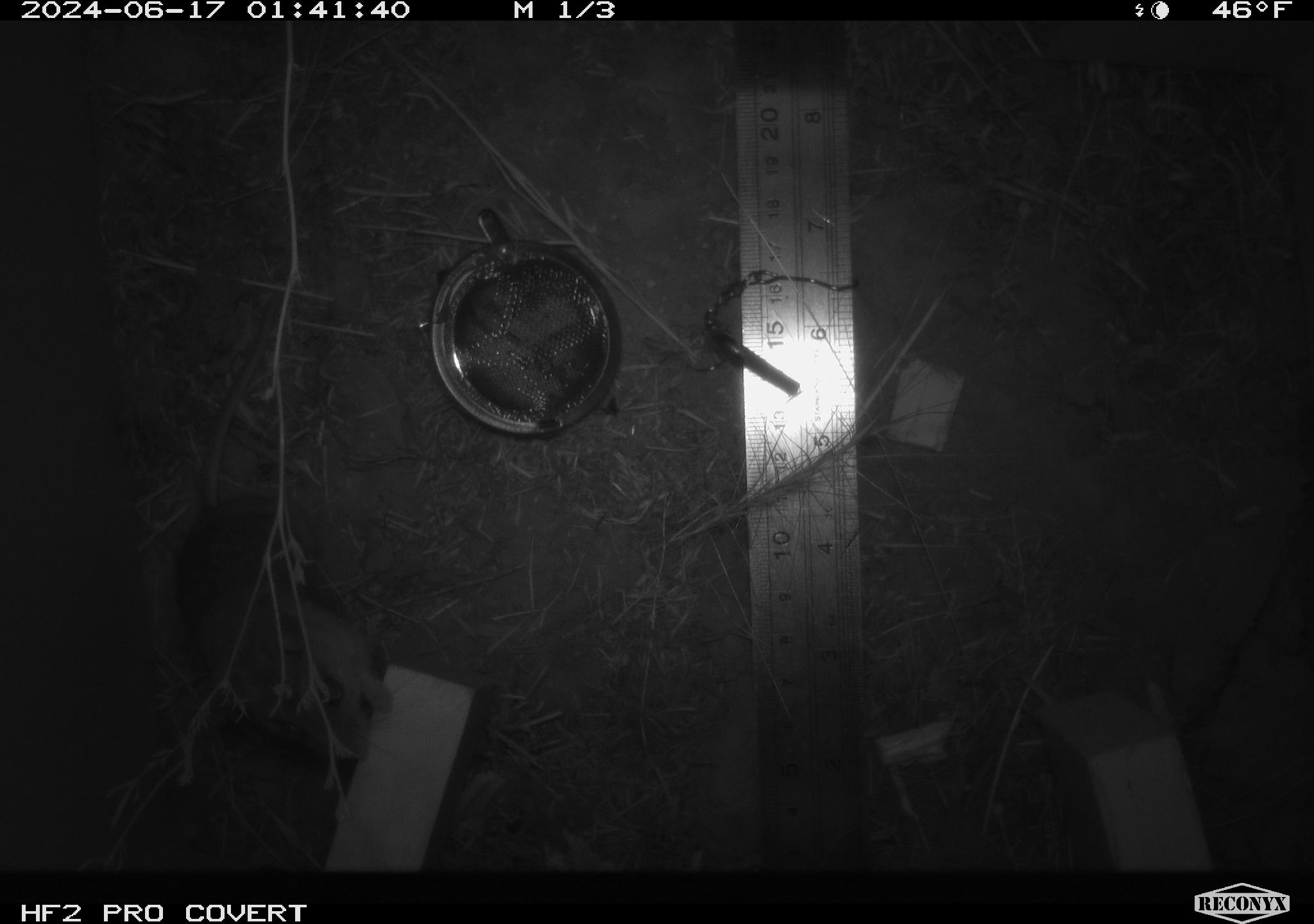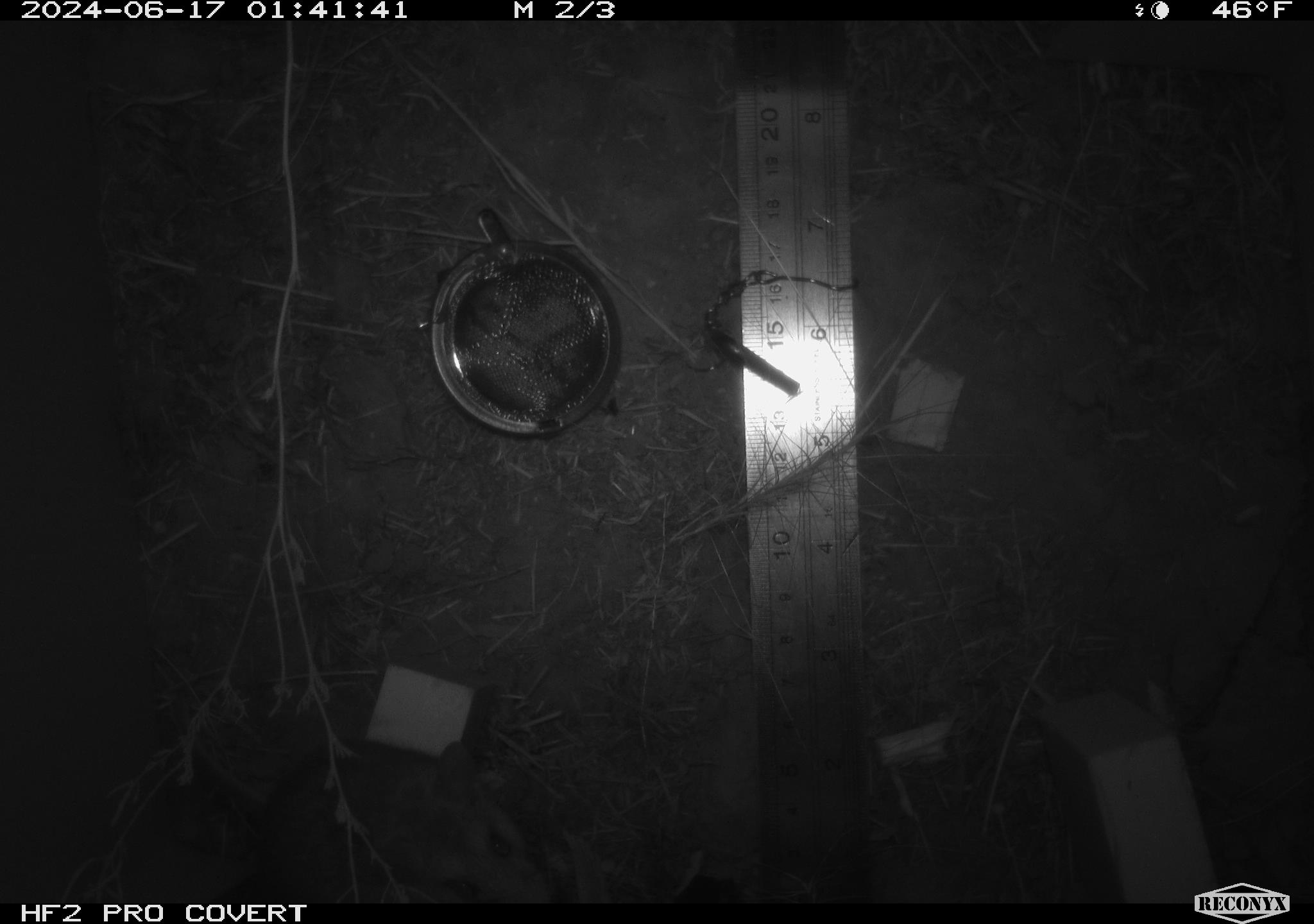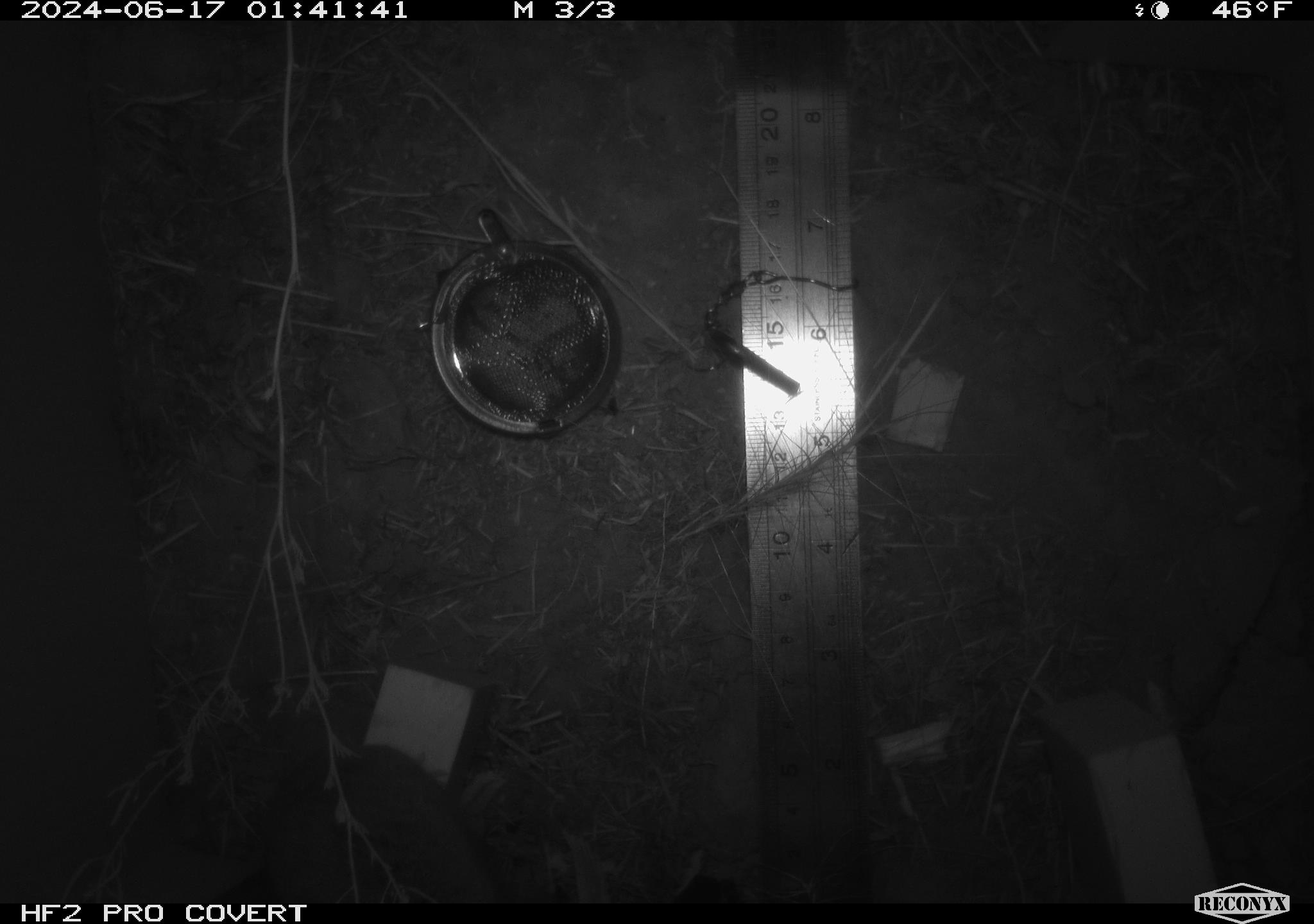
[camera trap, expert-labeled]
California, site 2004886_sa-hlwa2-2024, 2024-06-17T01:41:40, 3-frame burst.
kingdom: Animalia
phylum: Chordata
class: Mammalia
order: Rodentia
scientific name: Rodentia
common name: mouse species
Mouse species (Rodentia).